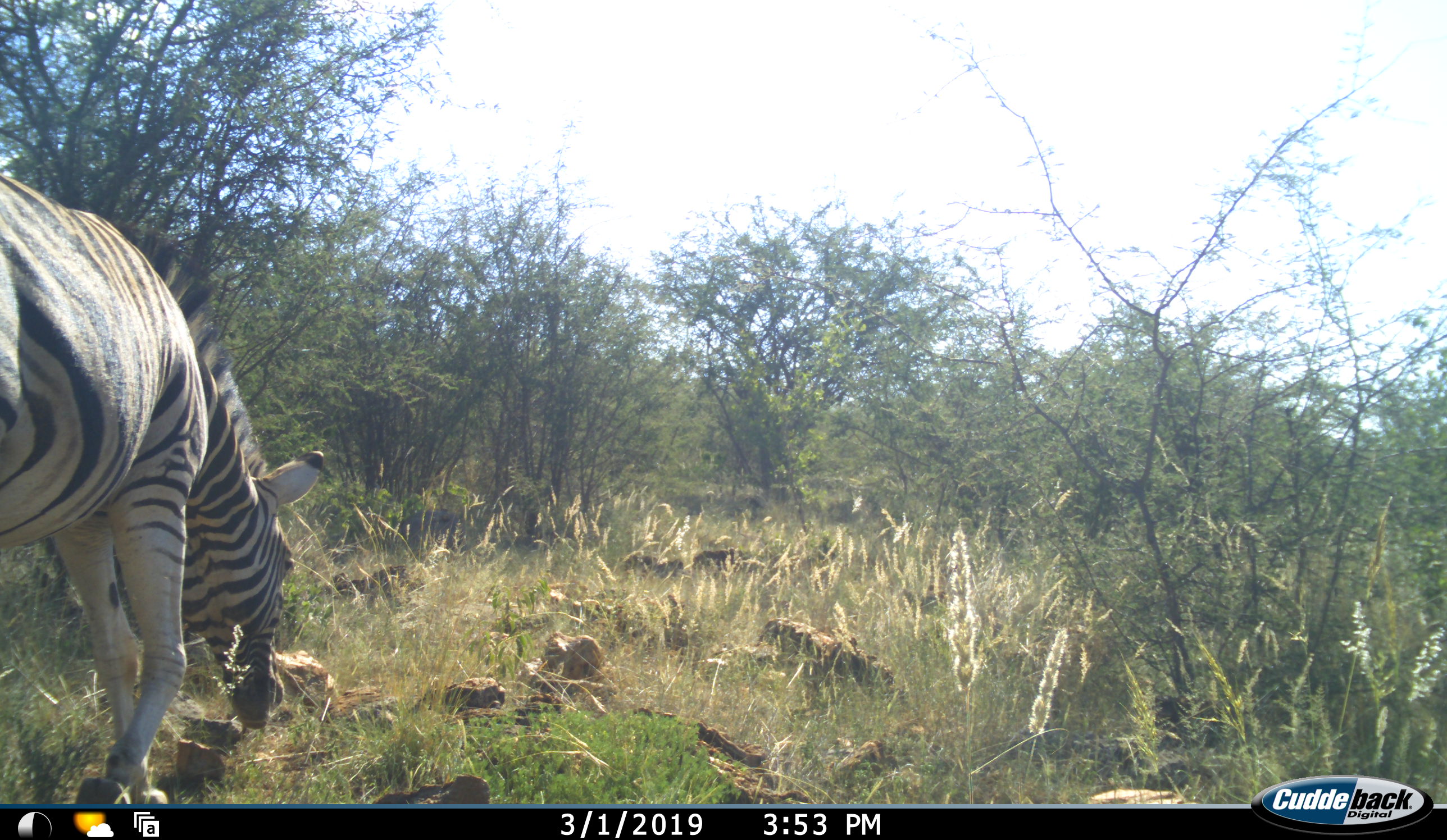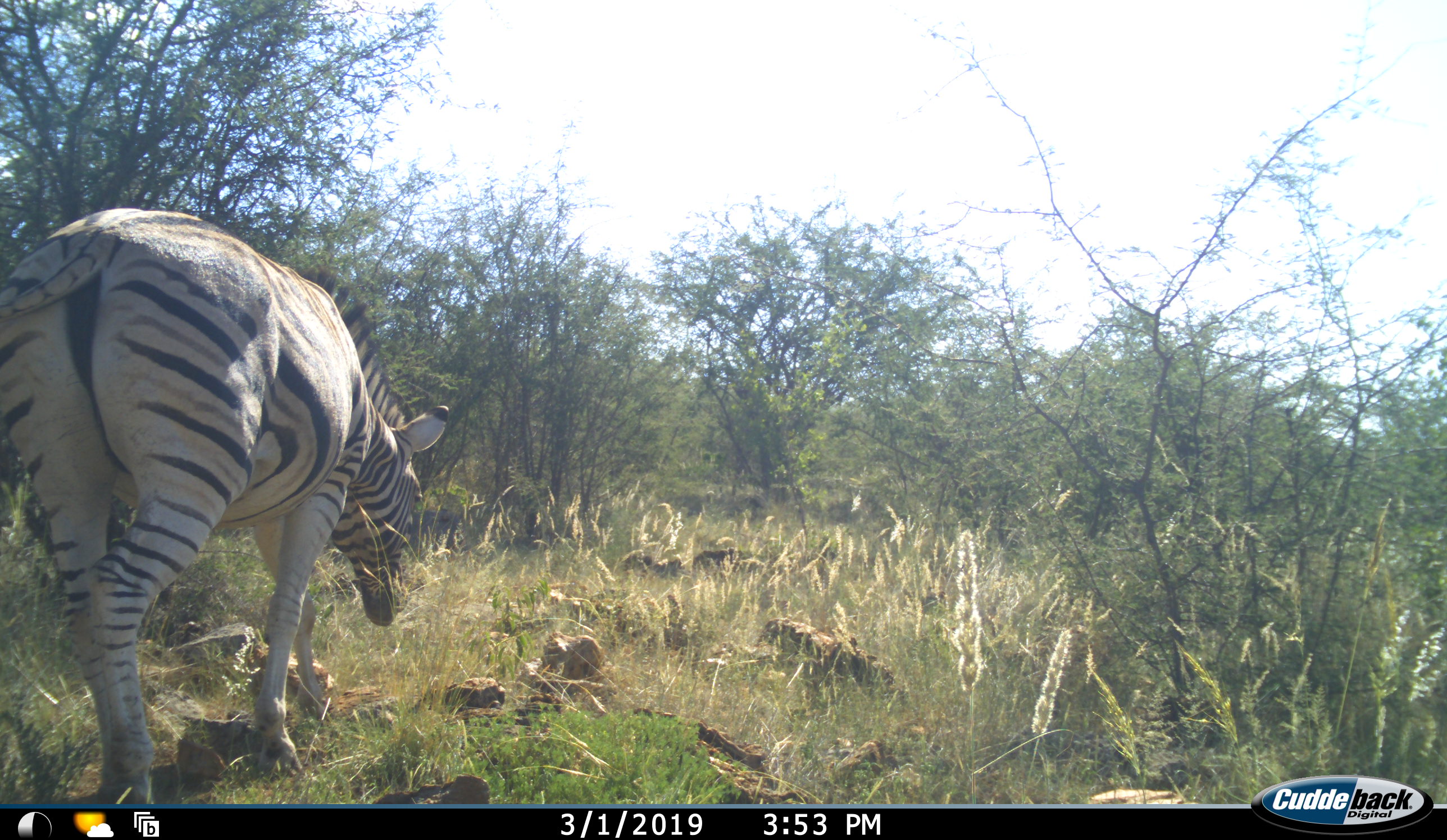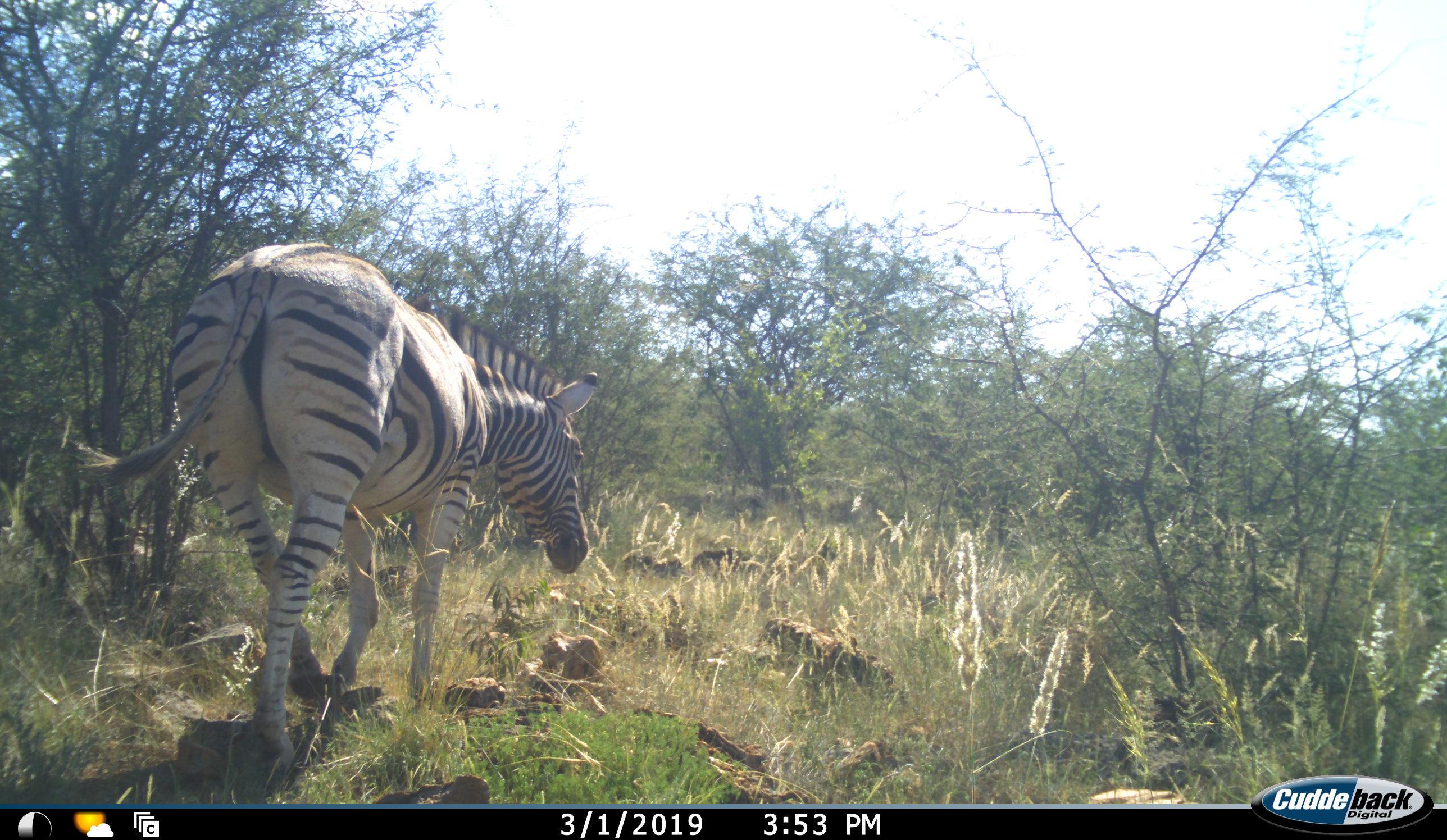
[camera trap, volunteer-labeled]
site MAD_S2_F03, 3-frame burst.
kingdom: Animalia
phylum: Chordata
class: Mammalia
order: Perissodactyla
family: Equidae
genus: Equus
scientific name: Equus quagga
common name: plains zebra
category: zebraplains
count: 1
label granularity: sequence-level